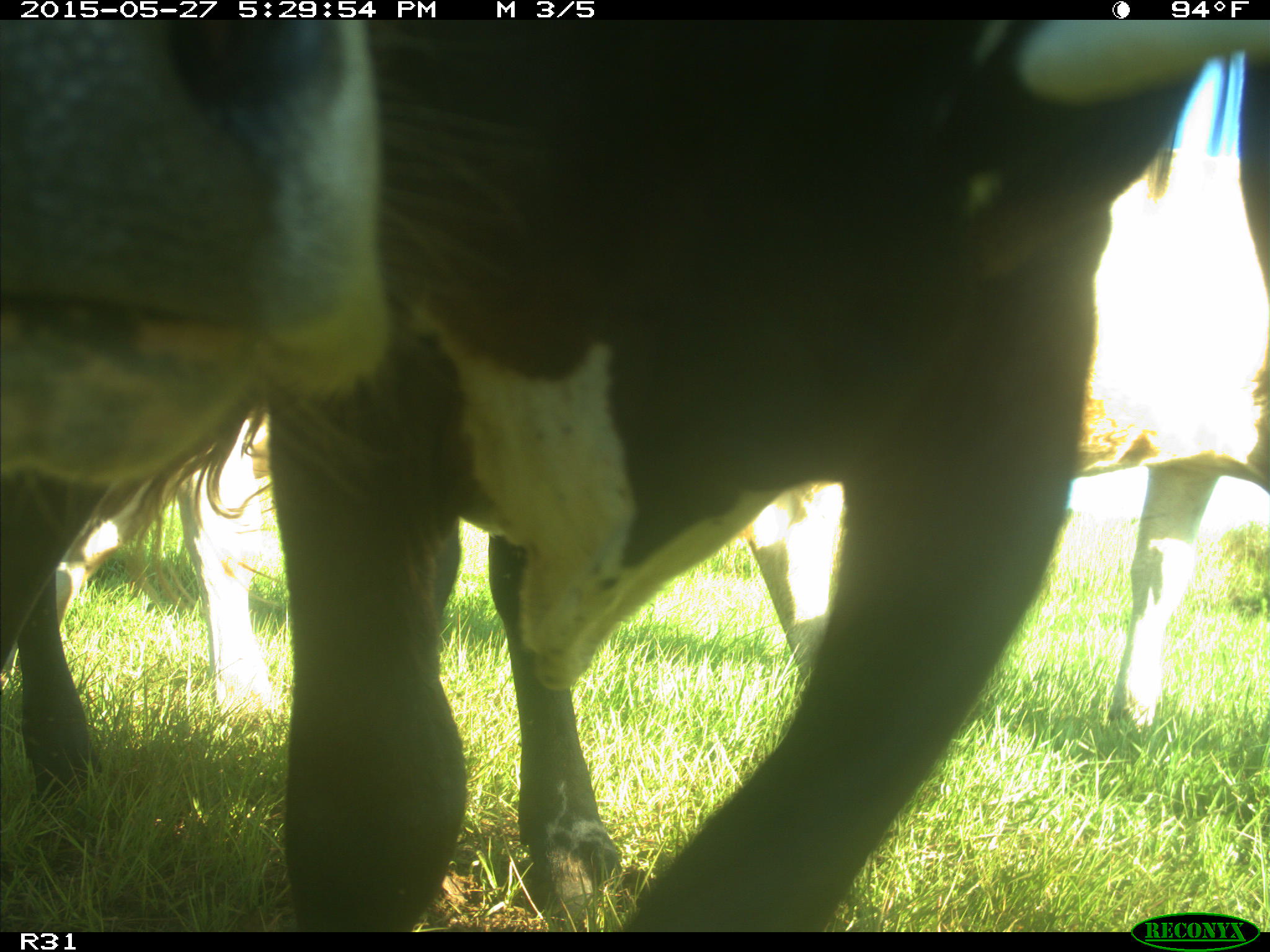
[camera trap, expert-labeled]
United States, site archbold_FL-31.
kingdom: Animalia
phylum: Chordata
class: Mammalia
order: Artiodactyla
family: Bovidae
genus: Bos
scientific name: Bos taurus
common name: domestic cow